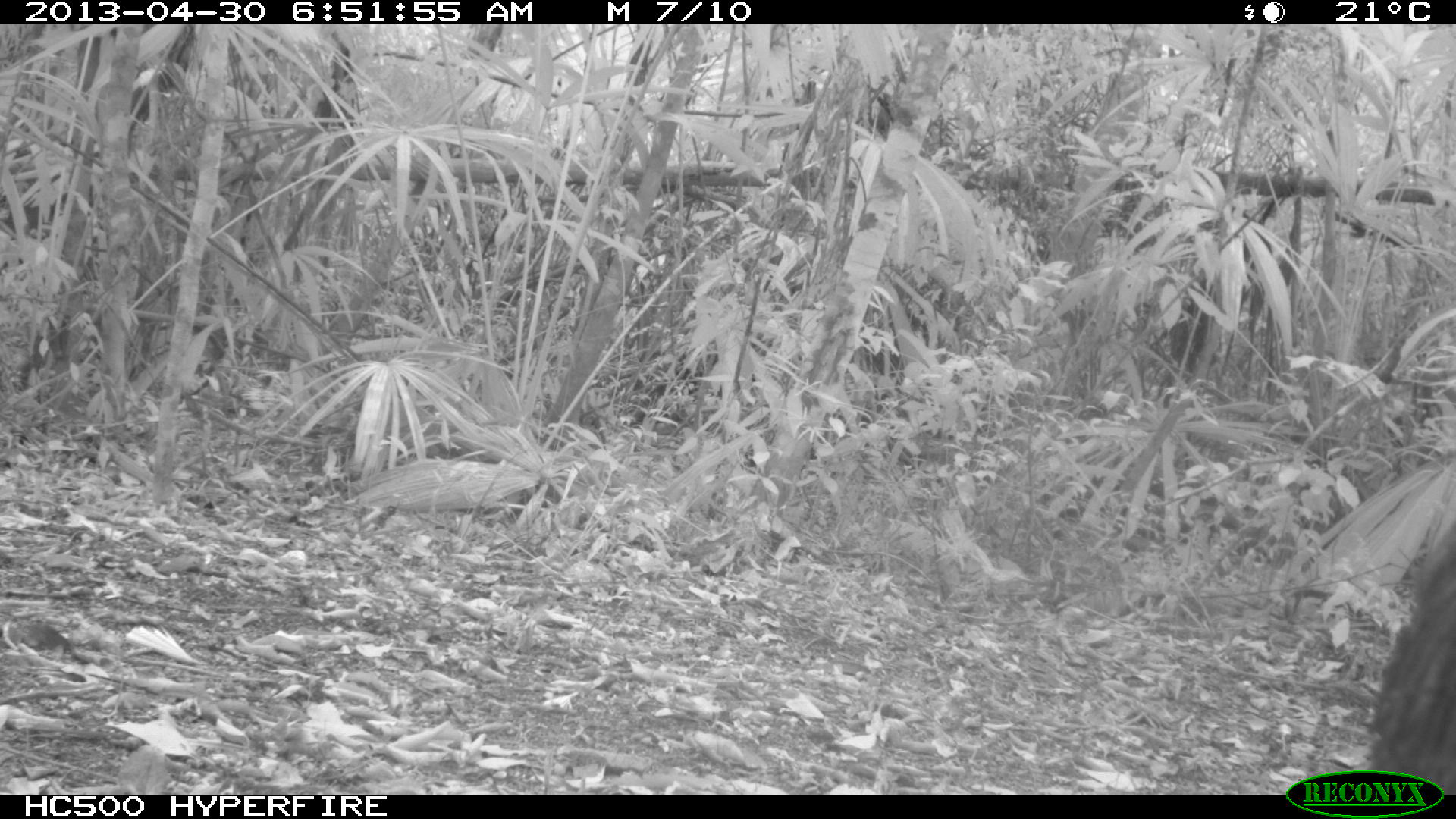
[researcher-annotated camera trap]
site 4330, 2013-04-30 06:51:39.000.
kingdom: Animalia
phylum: Chordata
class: Mammalia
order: Artiodactyla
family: Tayassuidae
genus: Tayassu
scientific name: Tayassu pecari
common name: white-lipped peccary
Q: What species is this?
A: Tayassu pecari (white-lipped peccary).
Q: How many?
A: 5.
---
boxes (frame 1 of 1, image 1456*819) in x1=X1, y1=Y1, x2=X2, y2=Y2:
tayassu pecari: x1=1349, y1=516, x2=1454, y2=793